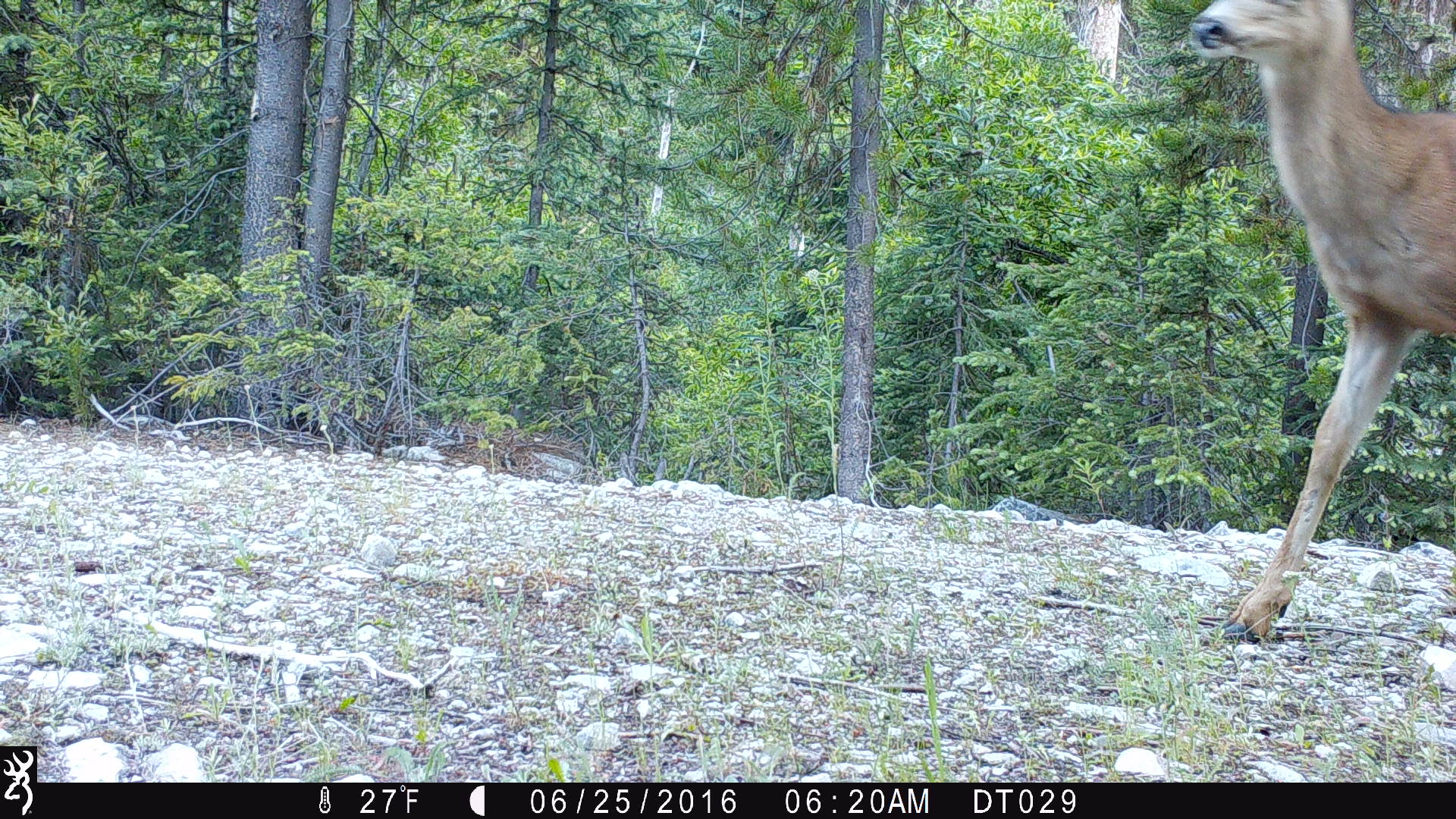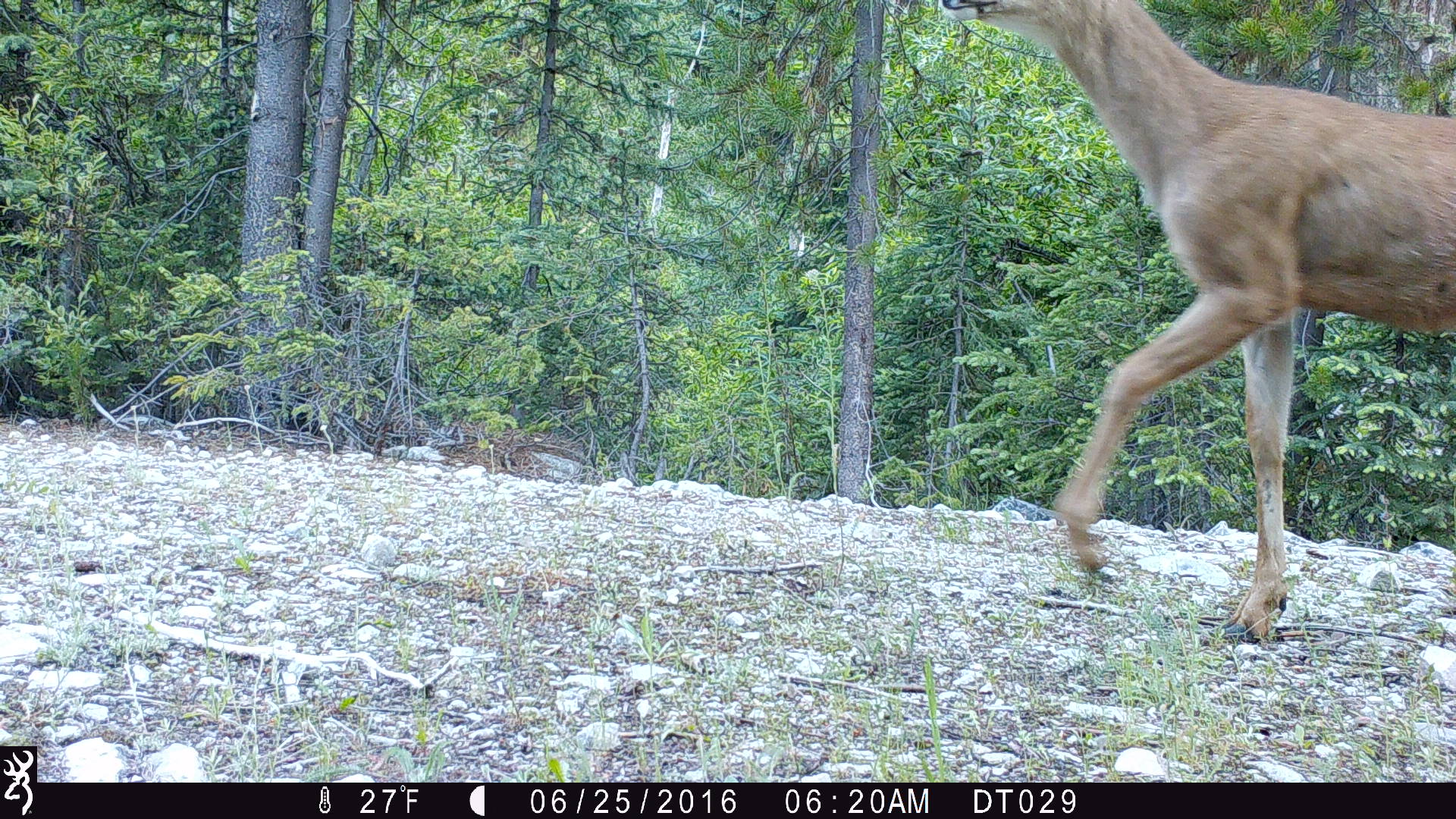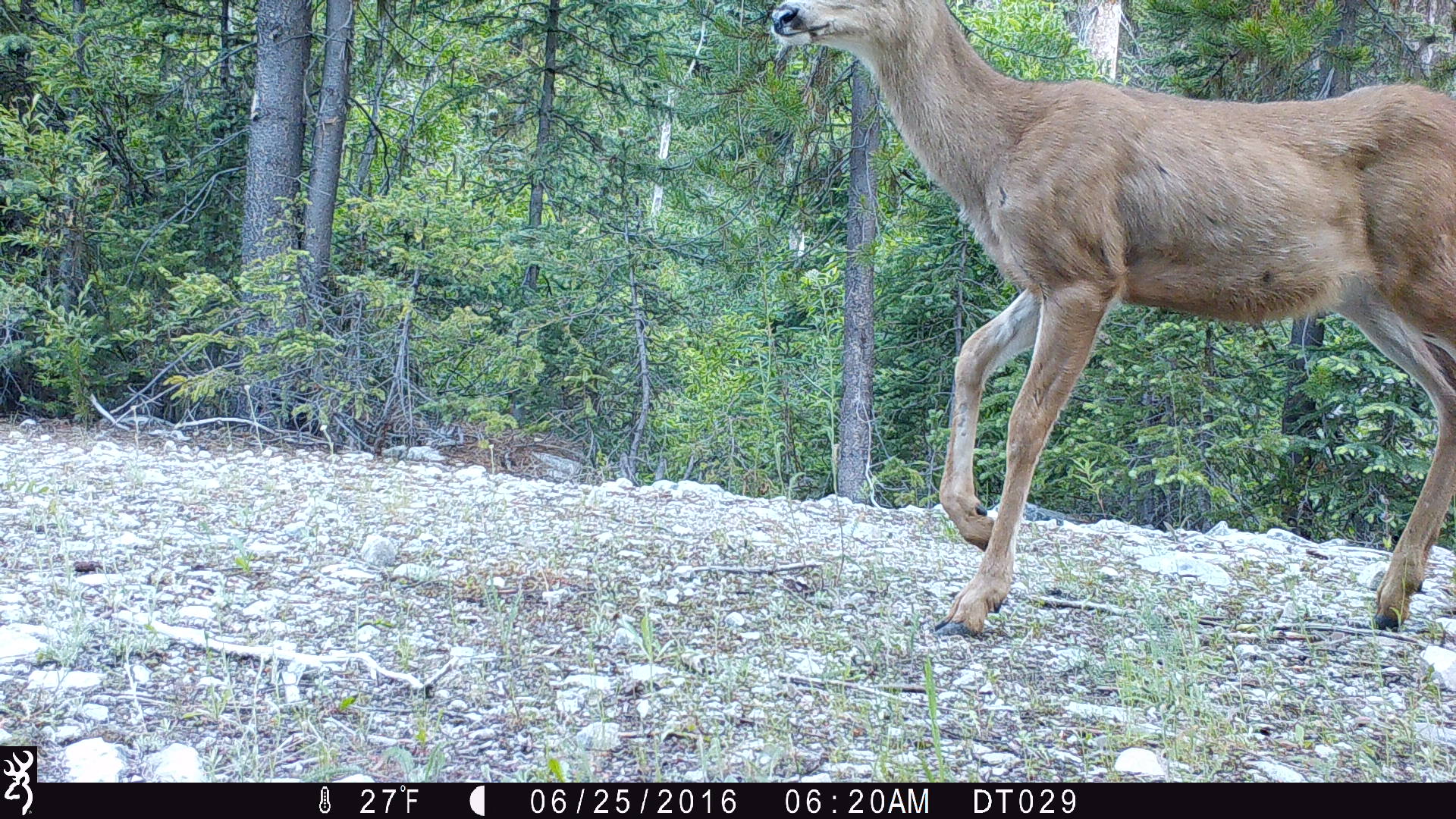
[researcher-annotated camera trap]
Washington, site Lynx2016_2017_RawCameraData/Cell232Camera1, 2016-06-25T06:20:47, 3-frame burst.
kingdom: Animalia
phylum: Chordata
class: Mammalia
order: Artiodactyla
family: Cervidae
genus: Odocoileus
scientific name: Odocoileus hemionus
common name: mule deer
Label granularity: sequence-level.